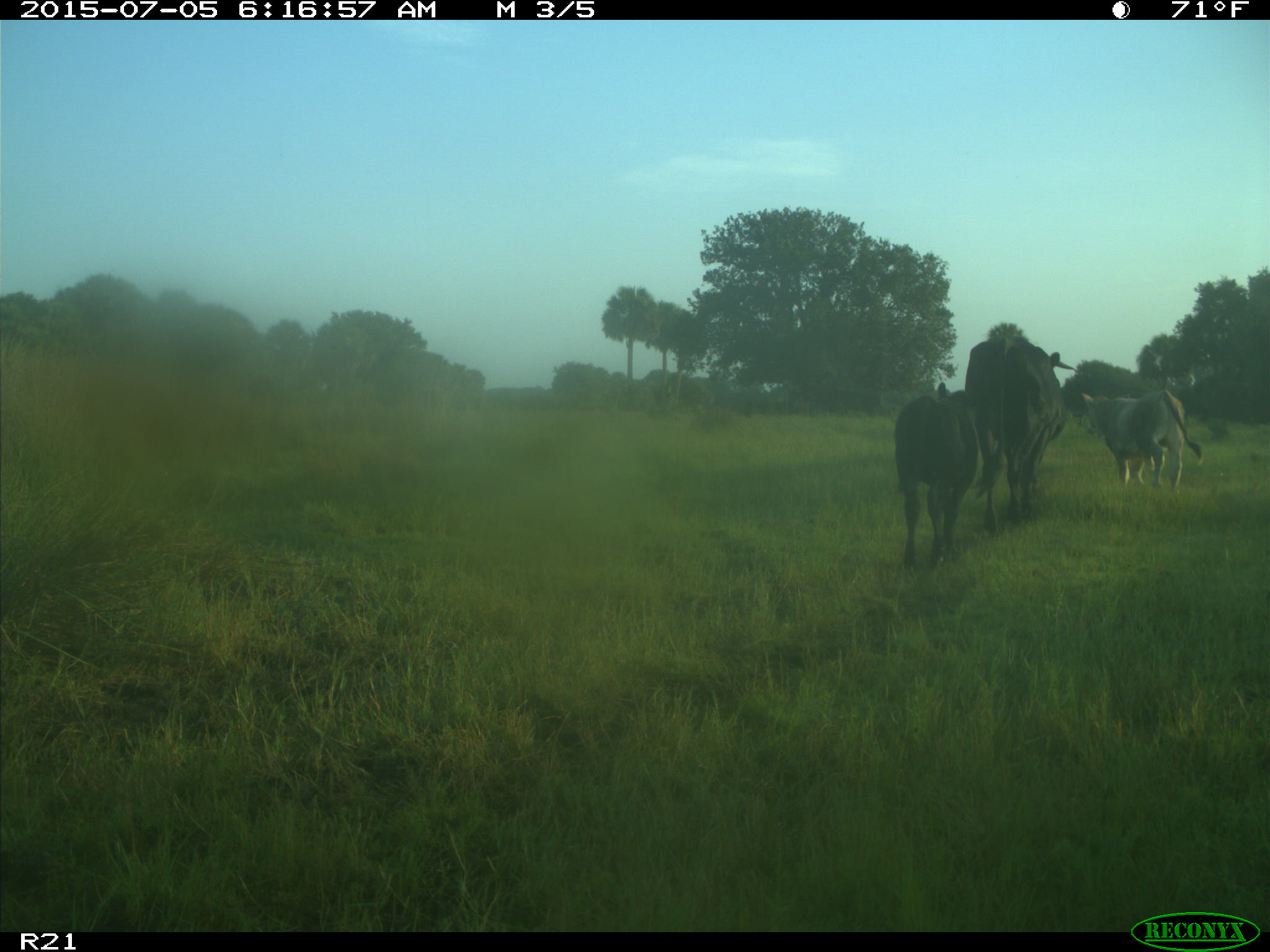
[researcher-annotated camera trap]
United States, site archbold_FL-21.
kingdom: Animalia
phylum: Chordata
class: Mammalia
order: Artiodactyla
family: Bovidae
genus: Bos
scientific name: Bos taurus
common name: domestic cow